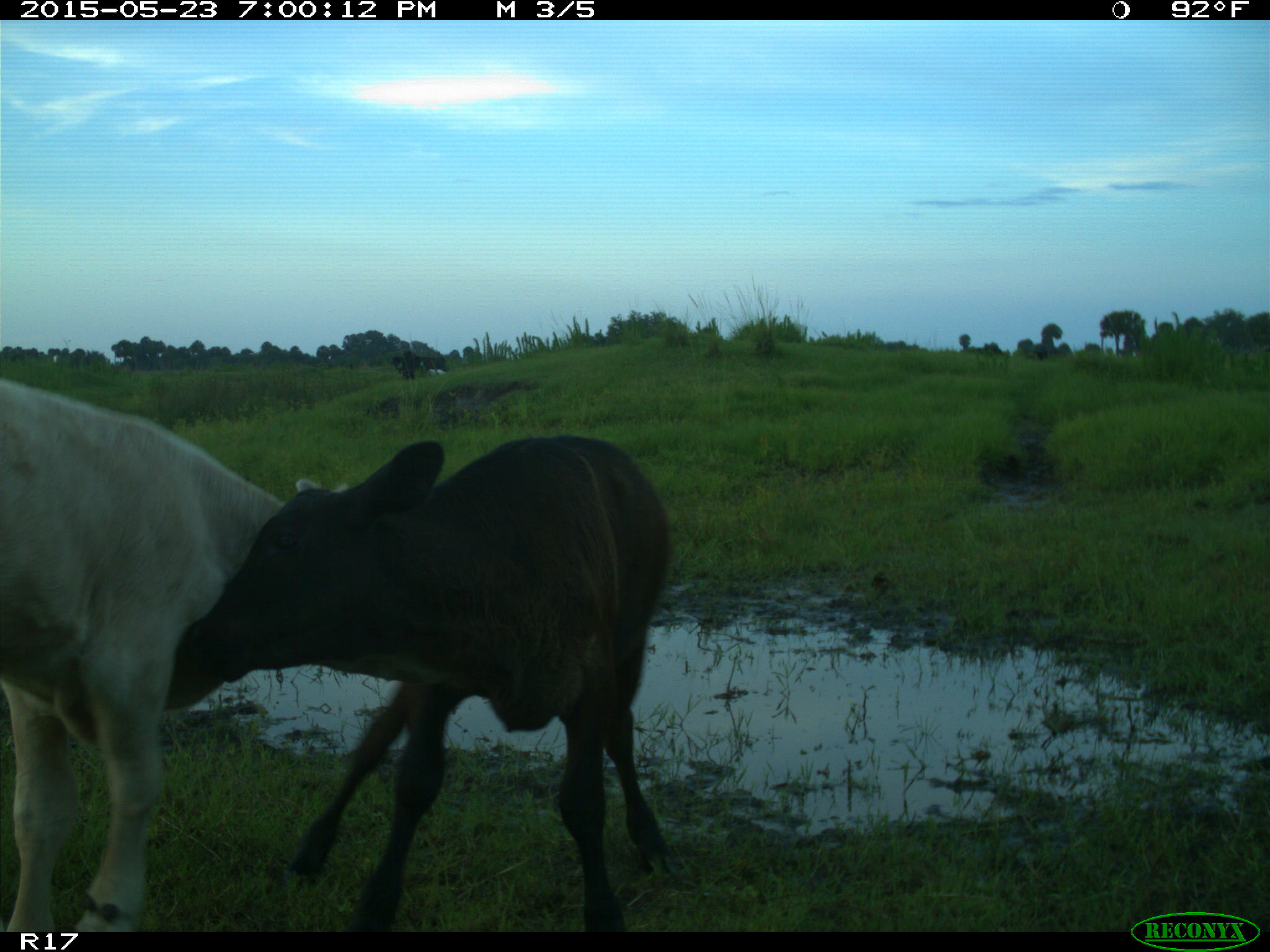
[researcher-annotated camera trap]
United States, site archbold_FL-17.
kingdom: Animalia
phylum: Chordata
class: Mammalia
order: Artiodactyla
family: Bovidae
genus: Bos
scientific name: Bos taurus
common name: domestic cow